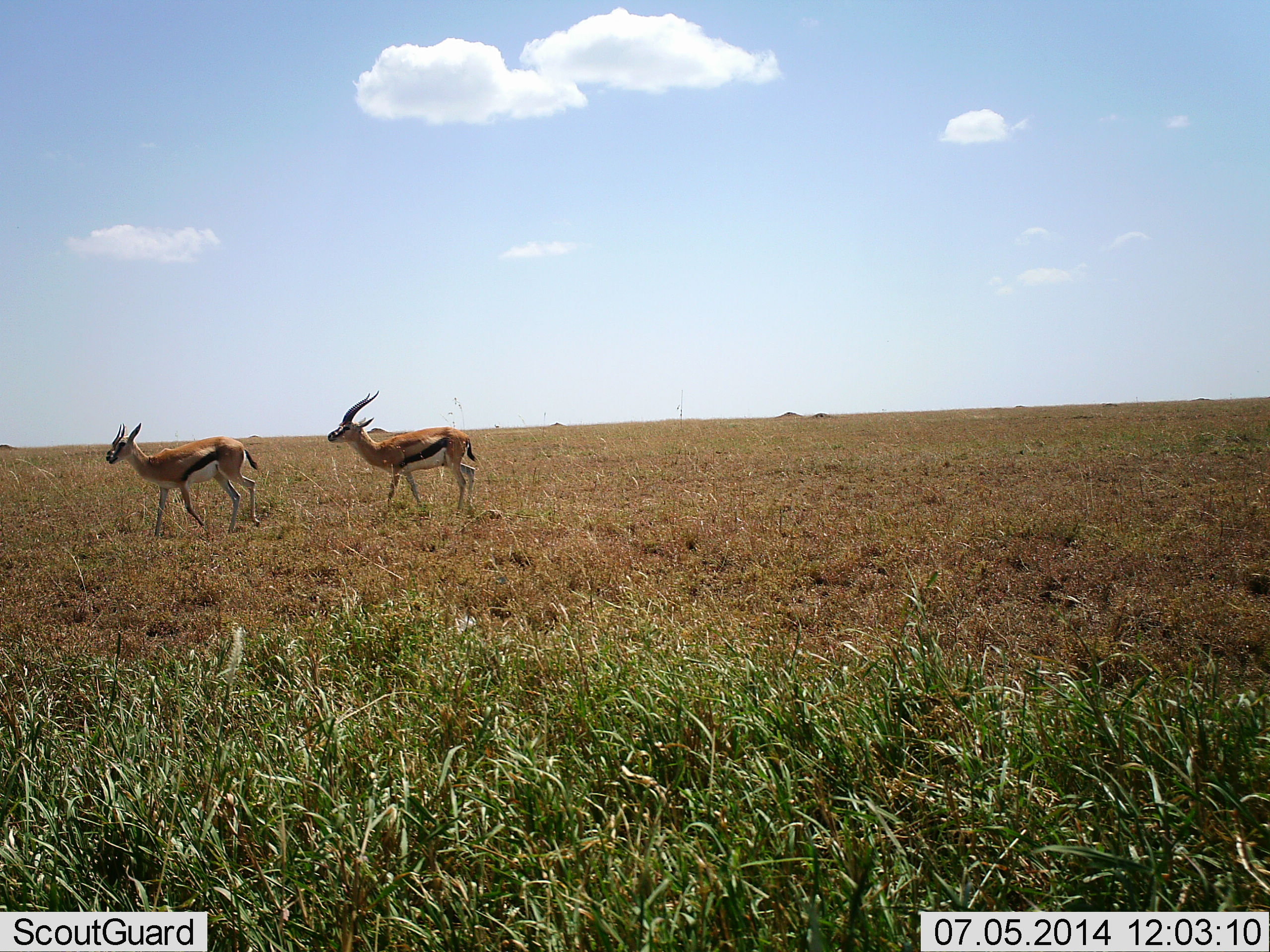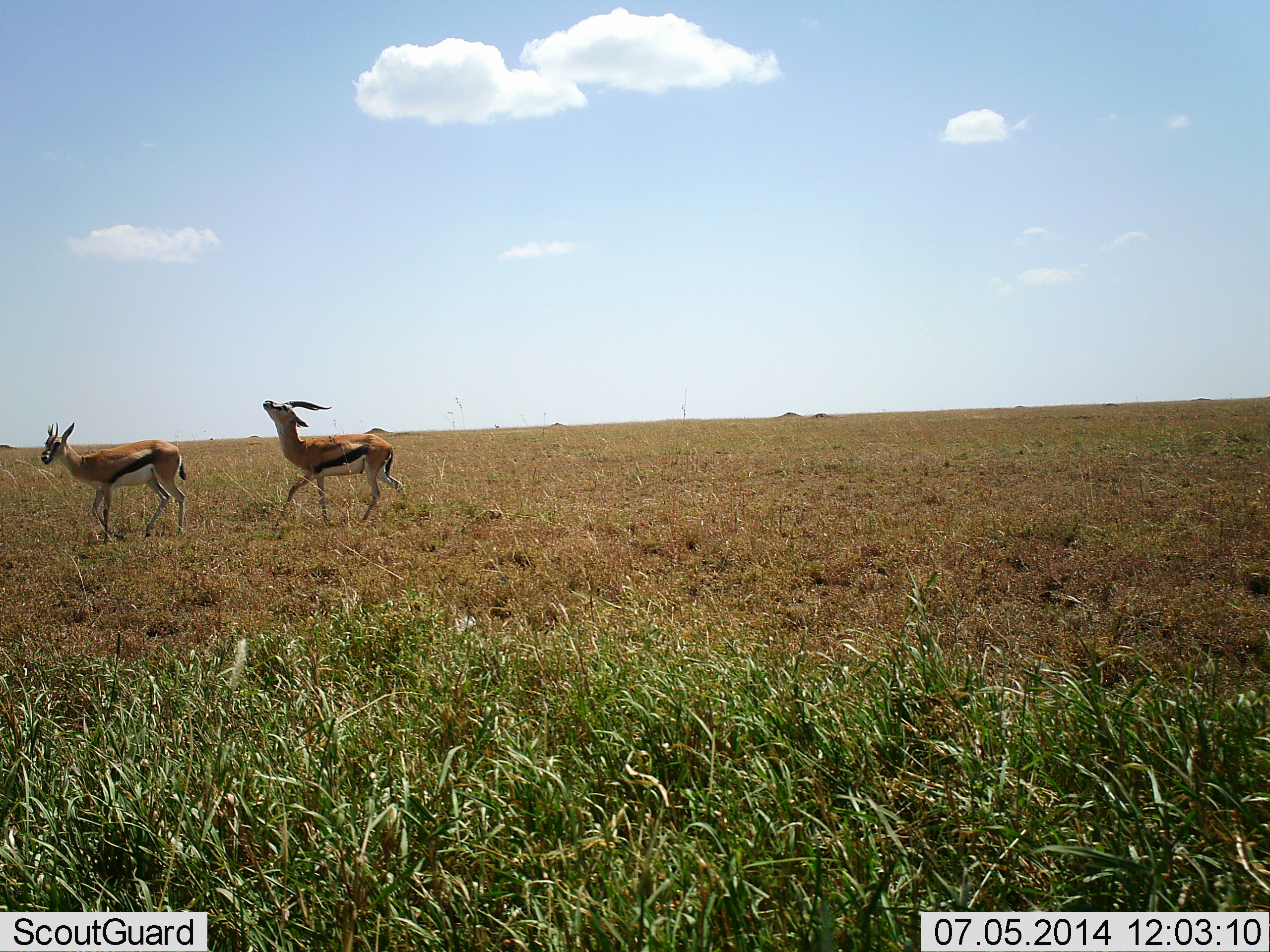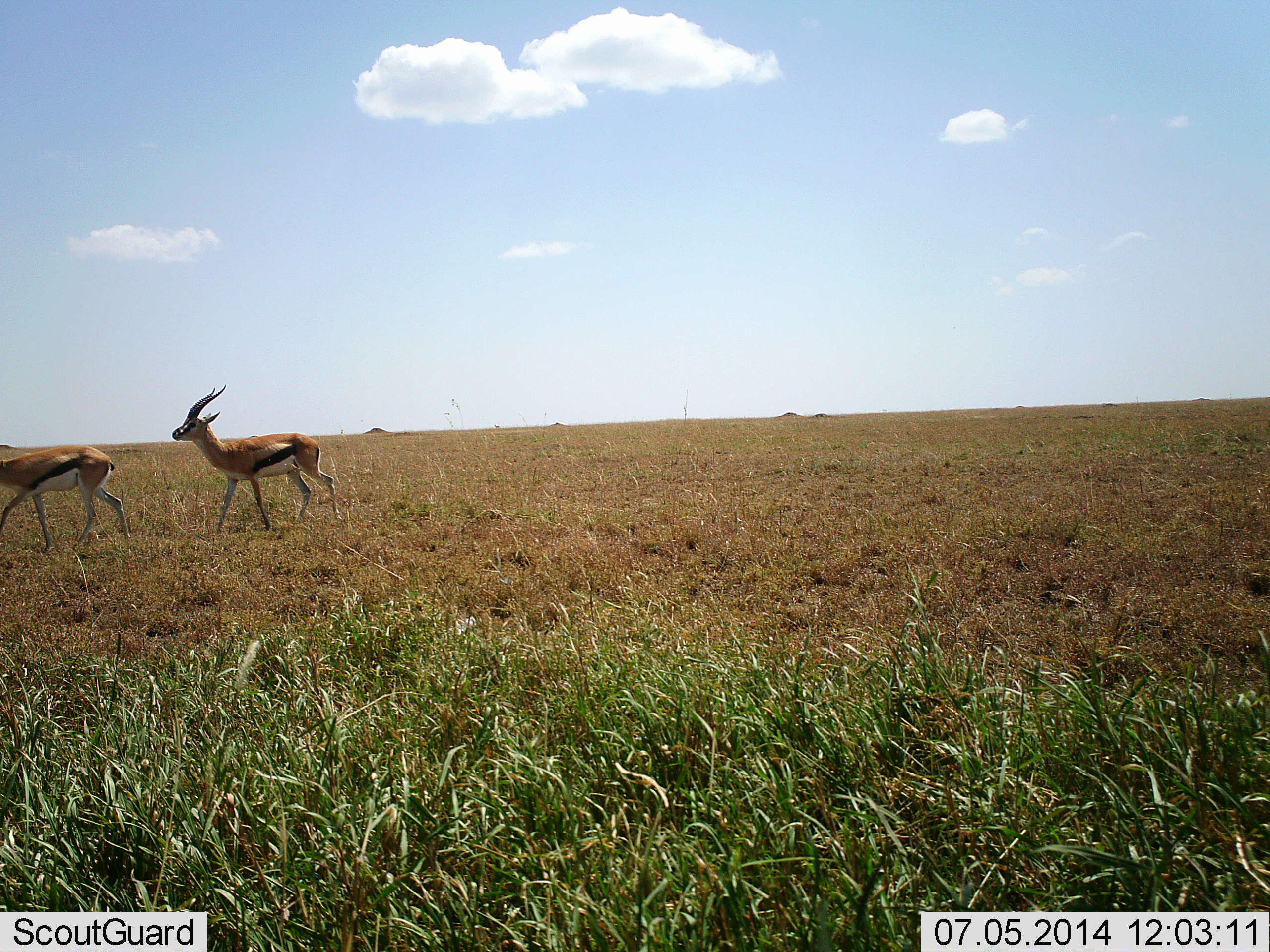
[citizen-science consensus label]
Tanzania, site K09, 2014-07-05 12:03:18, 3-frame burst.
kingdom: Animalia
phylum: Chordata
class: Mammalia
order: Artiodactyla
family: Bovidae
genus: Eudorcas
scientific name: Eudorcas thomsonii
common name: thomson's gazelle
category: gazellethomsons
Gazellethomsons (thomson's gazelle) (Eudorcas thomsonii), count 2. Behavior (volunteer vote fractions): standing 0%, resting 0%, moving 100%, interacting 10%. Young present (vote fraction): 0%. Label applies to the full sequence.